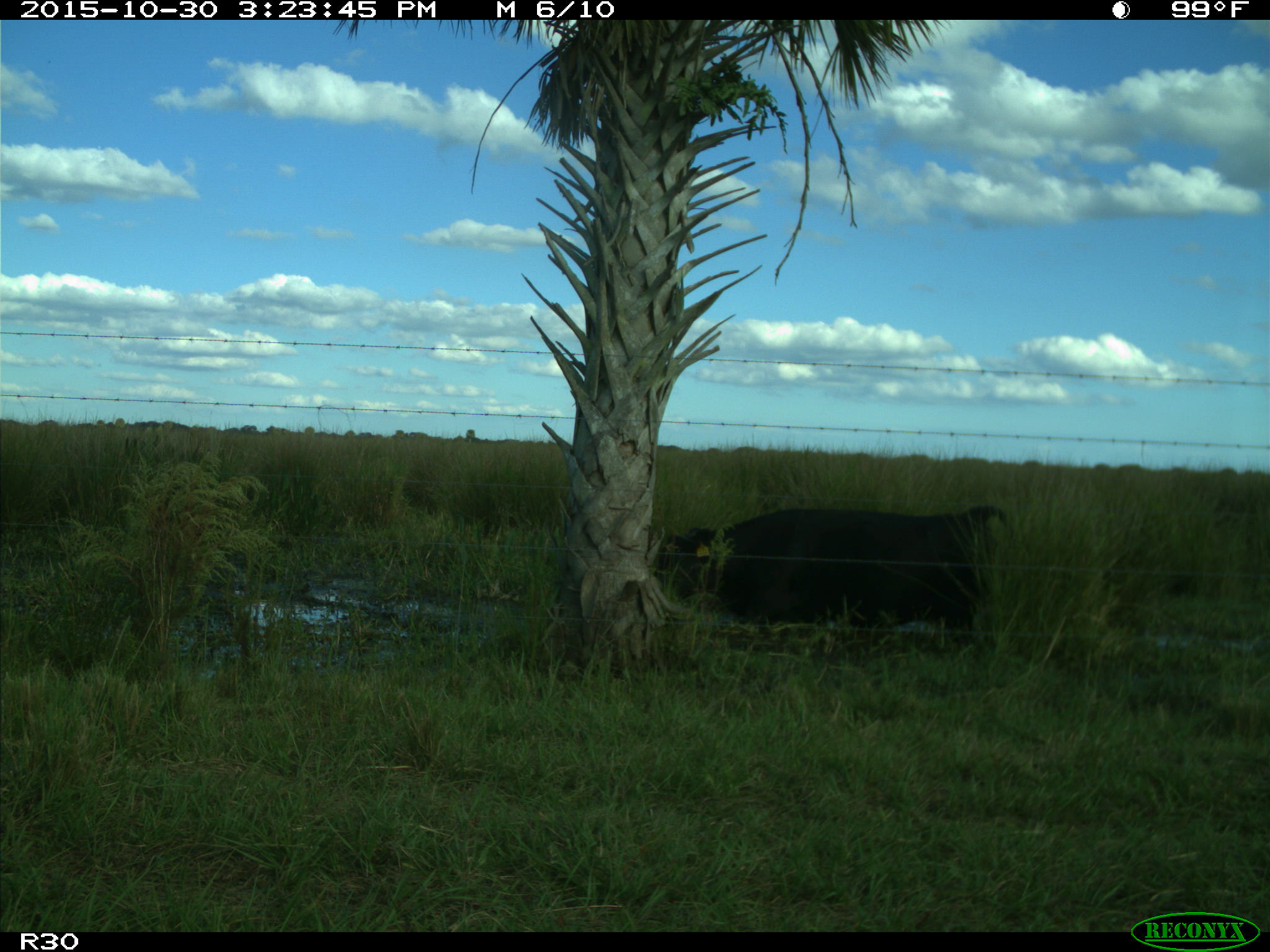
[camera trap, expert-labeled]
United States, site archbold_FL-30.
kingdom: Animalia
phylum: Chordata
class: Mammalia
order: Artiodactyla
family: Bovidae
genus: Bos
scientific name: Bos taurus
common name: domestic cow